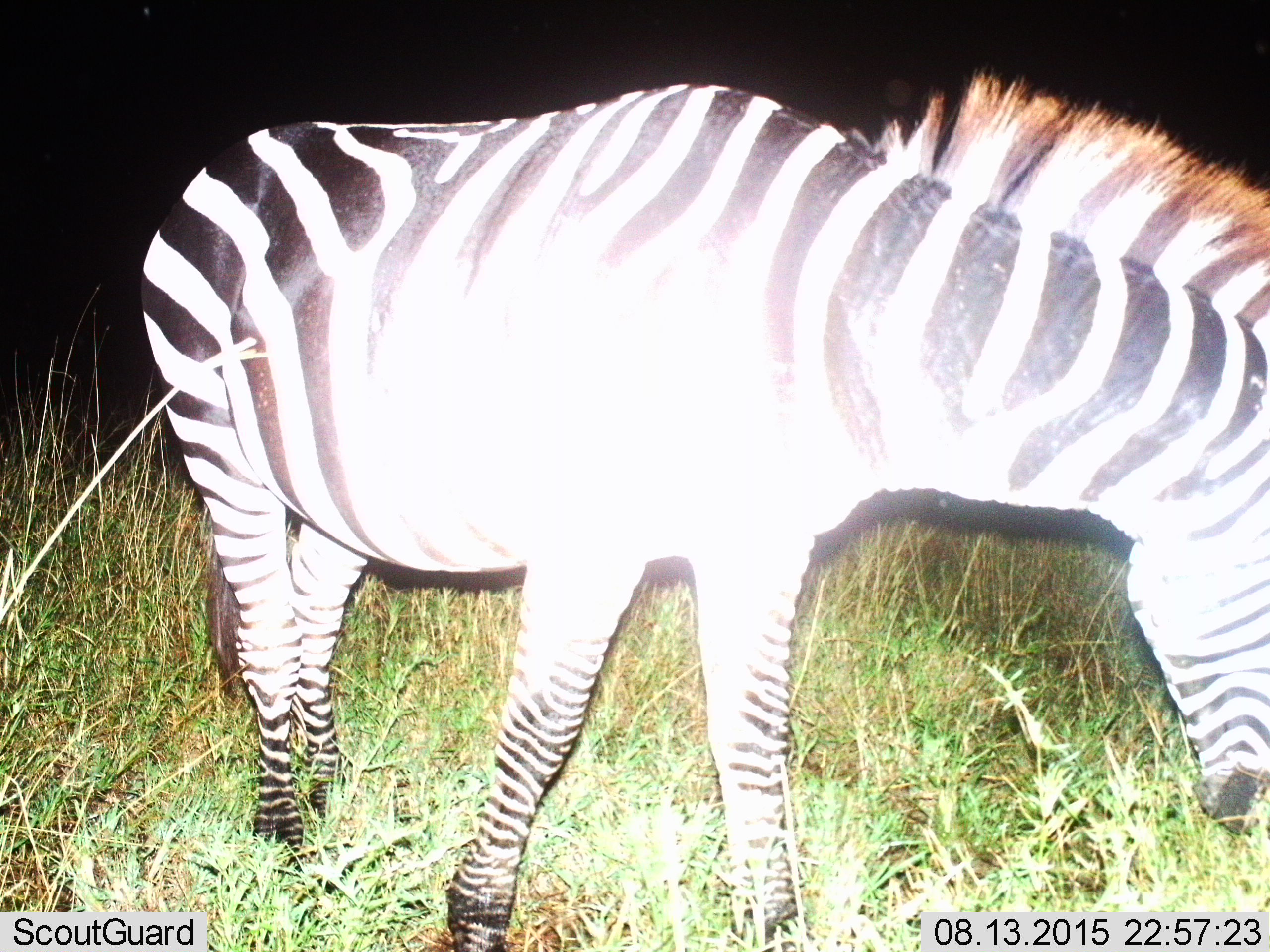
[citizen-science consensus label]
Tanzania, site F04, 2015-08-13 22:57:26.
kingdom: Animalia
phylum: Chordata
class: Mammalia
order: Perissodactyla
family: Equidae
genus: Equus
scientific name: Equus quagga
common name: plains zebra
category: zebra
Zebra (plains zebra) (Equus quagga), count 1. Behavior (volunteer vote fractions): standing 44%, resting 0%, moving 6%, interacting 6%. Young present (vote fraction): 0%. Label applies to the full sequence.